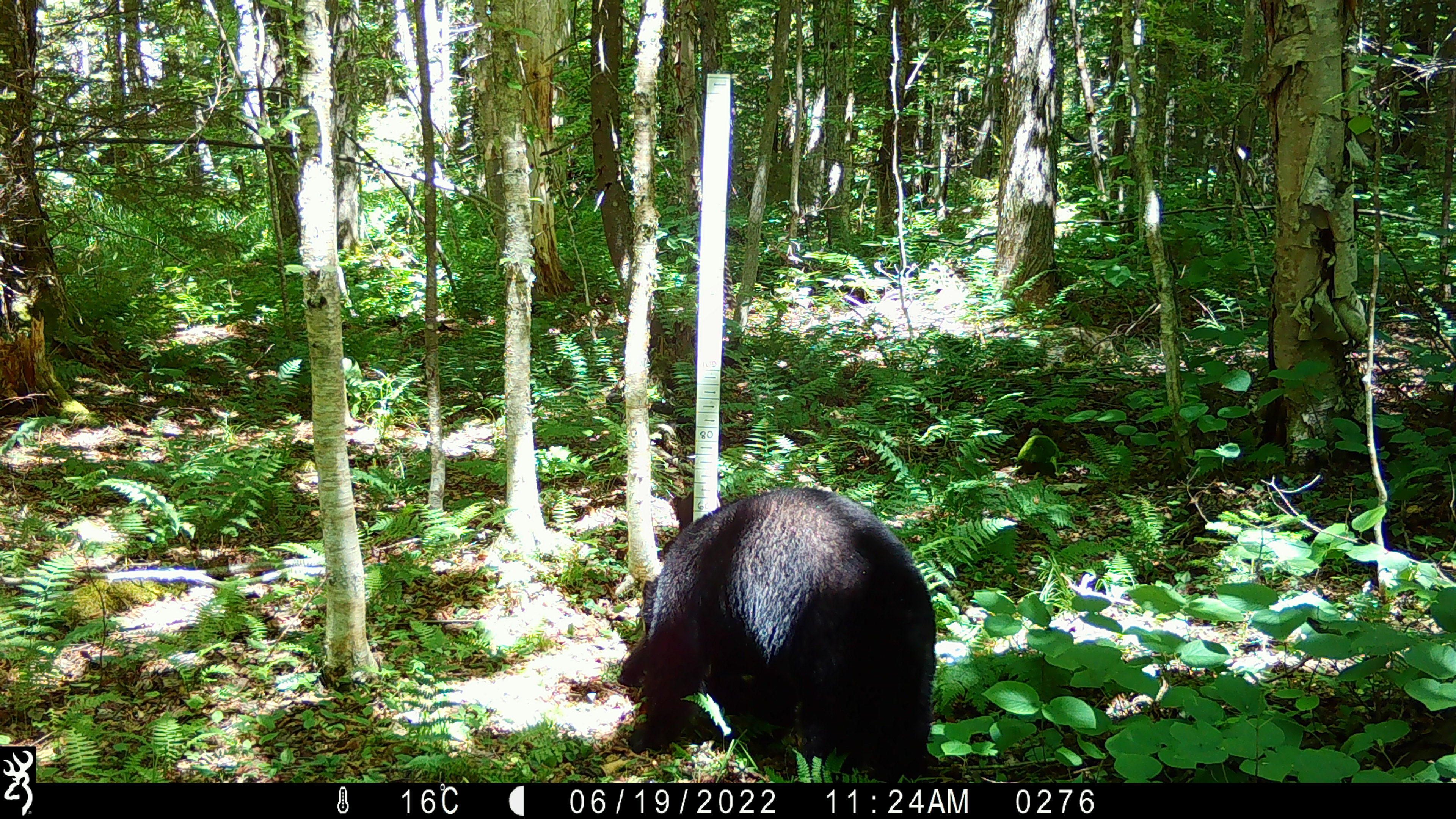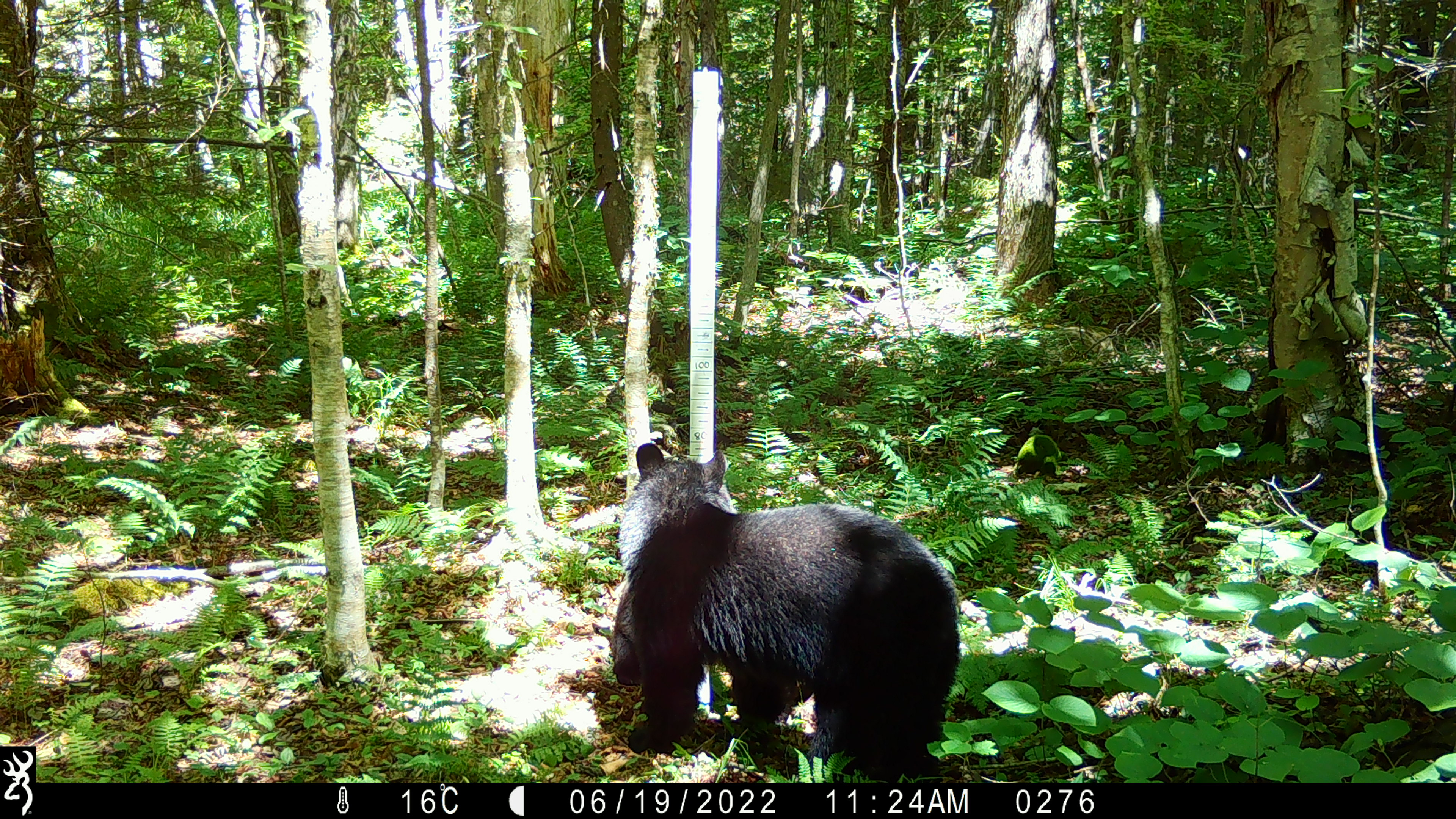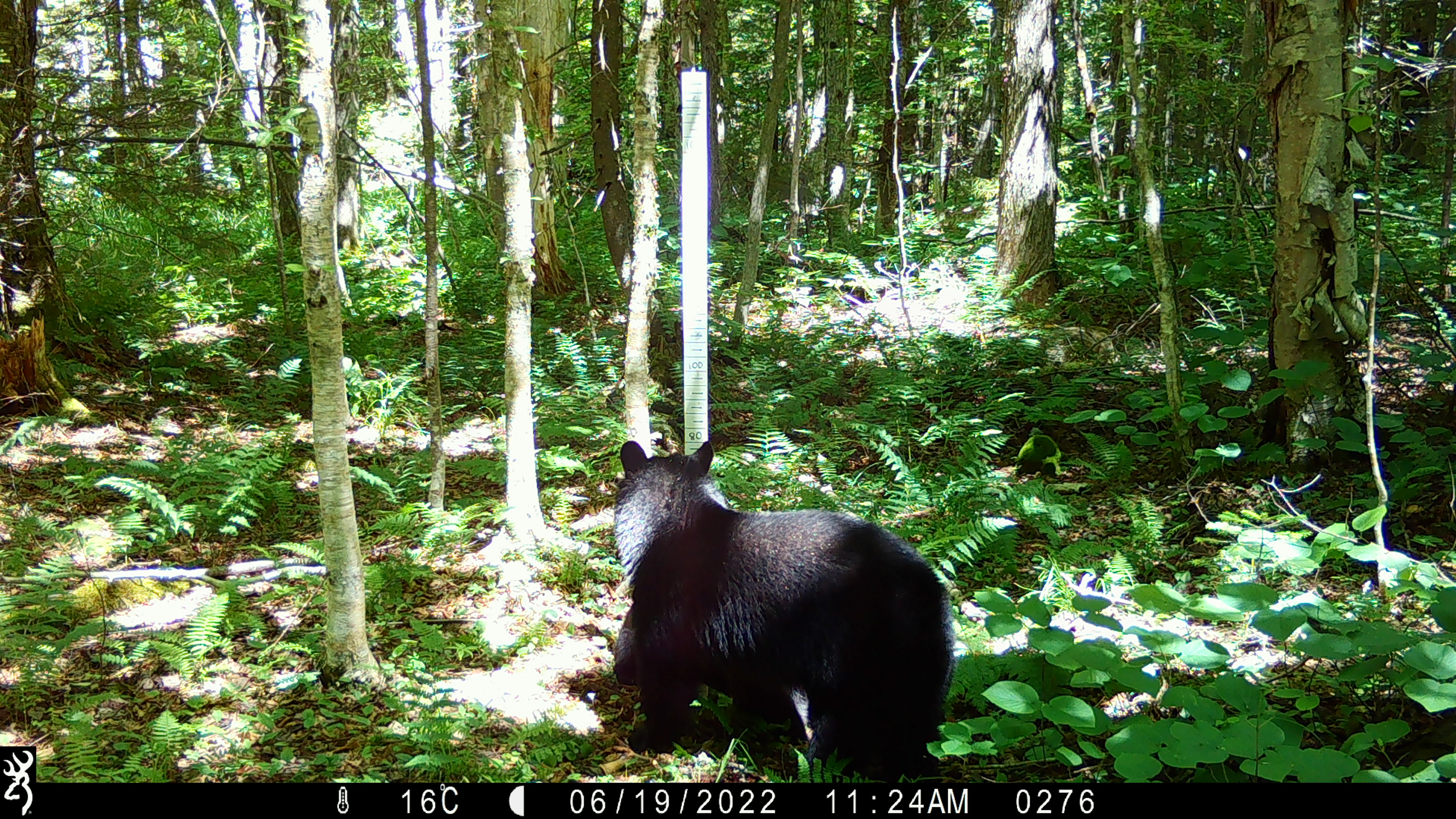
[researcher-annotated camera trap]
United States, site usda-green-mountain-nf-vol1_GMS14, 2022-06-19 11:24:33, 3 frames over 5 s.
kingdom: Animalia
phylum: Chordata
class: Mammalia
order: Carnivora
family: Ursidae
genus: Ursus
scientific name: Ursus americanus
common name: black bear